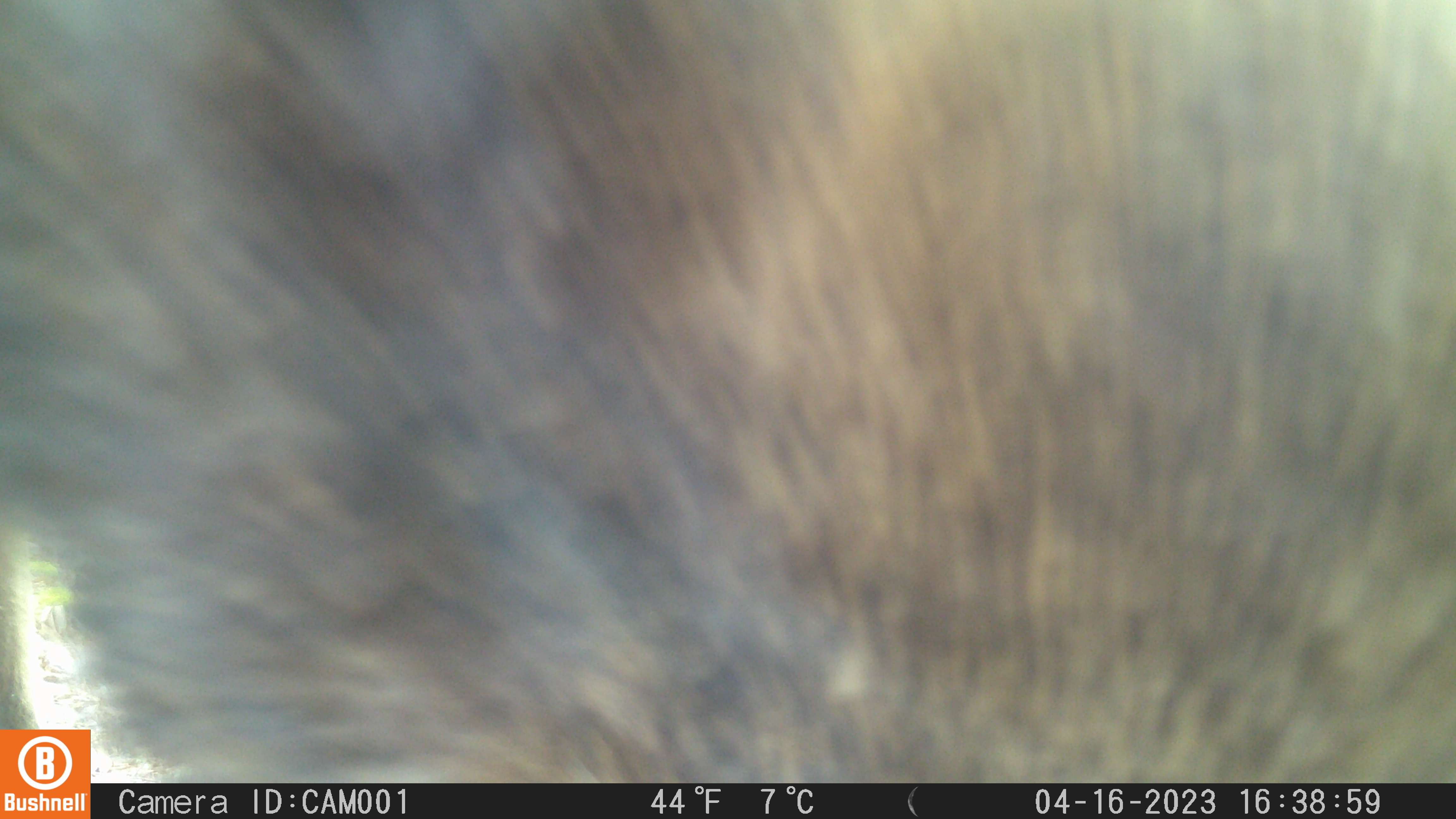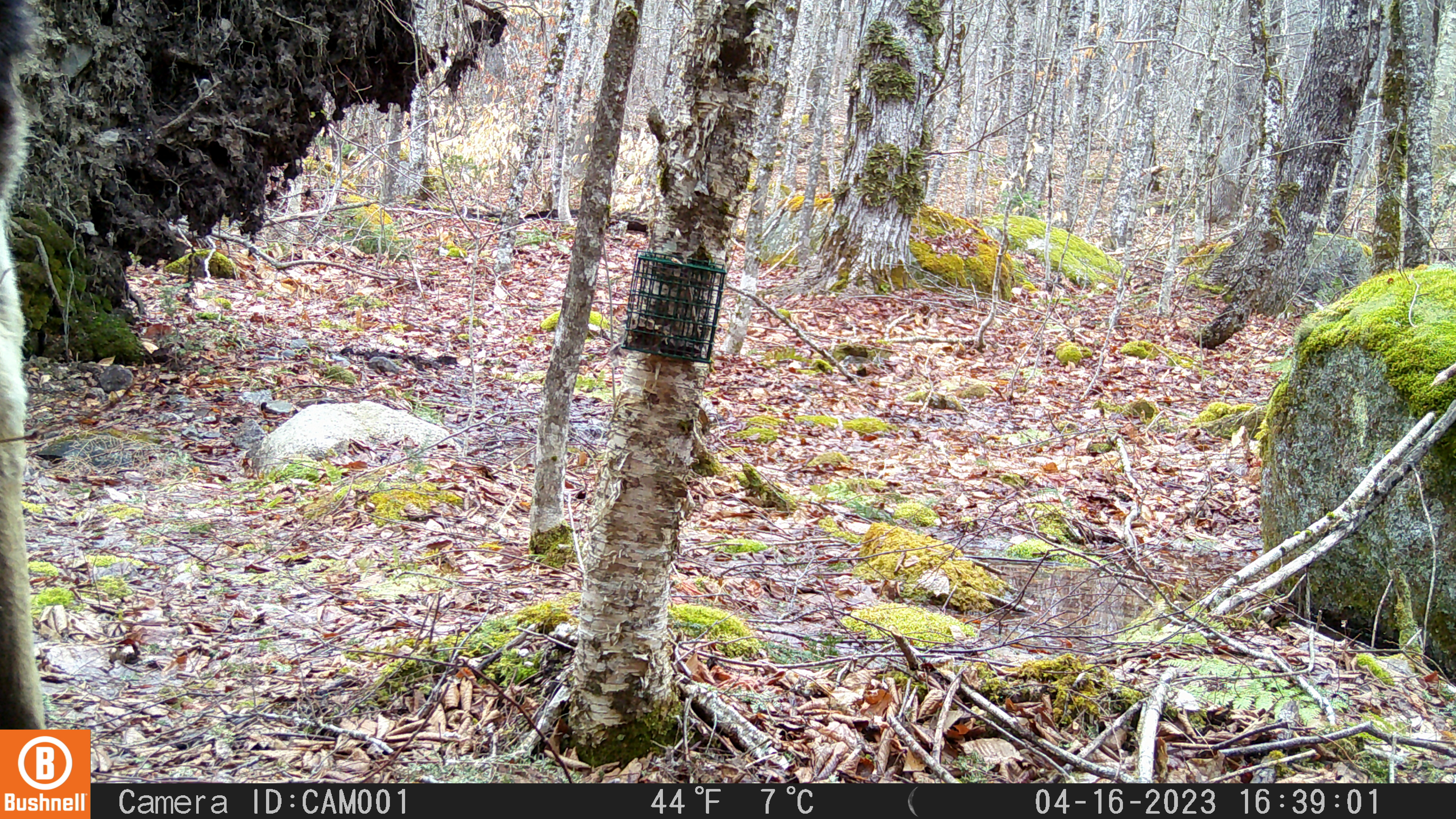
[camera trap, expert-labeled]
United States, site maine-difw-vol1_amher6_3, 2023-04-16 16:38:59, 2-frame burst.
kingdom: Animalia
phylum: Chordata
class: Mammalia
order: Artiodactyla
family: Cervidae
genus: Alces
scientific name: Alces alces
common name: moose